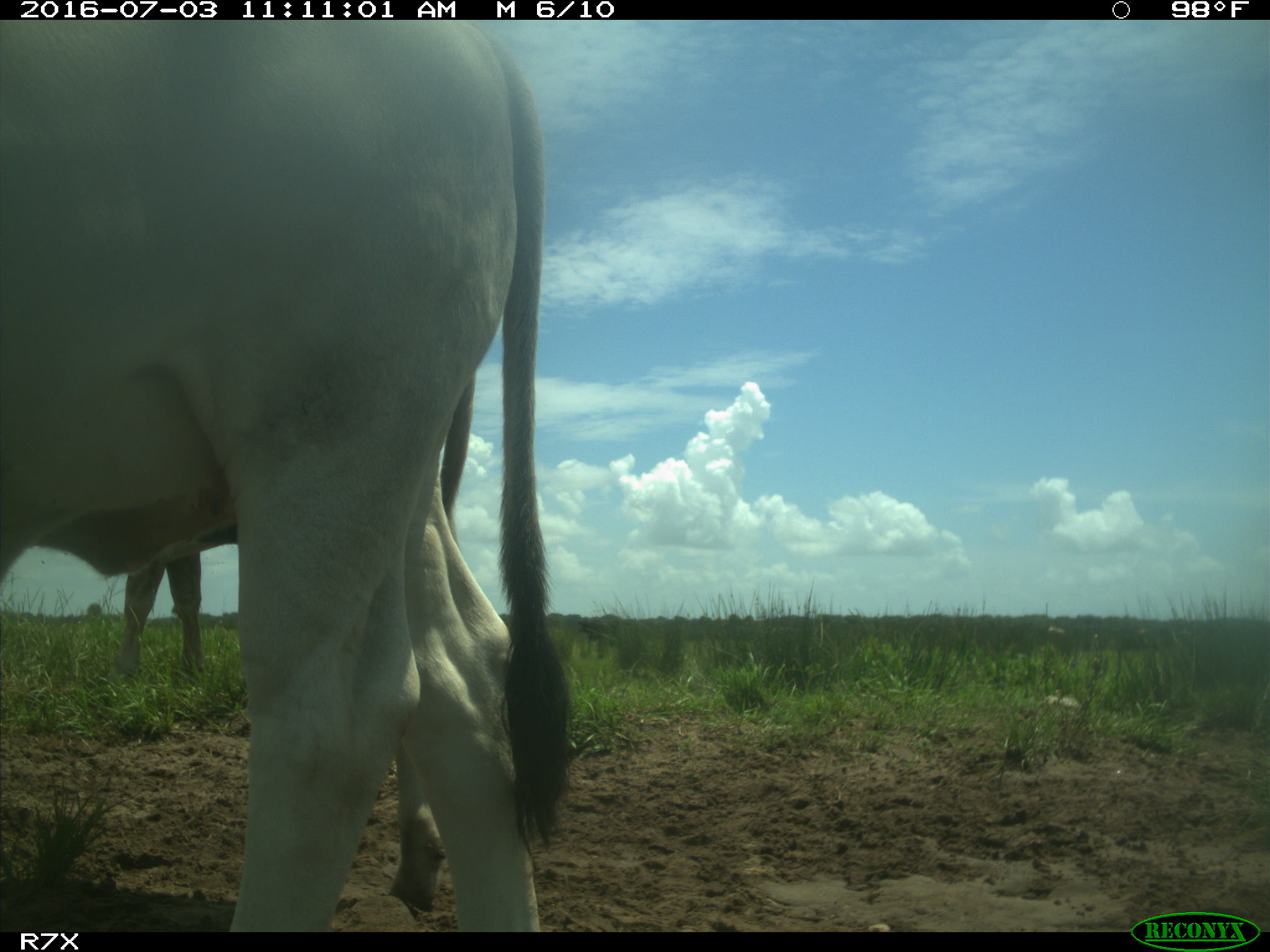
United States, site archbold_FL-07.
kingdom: Animalia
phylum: Chordata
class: Mammalia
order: Artiodactyla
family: Bovidae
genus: Bos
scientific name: Bos taurus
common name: domestic cow